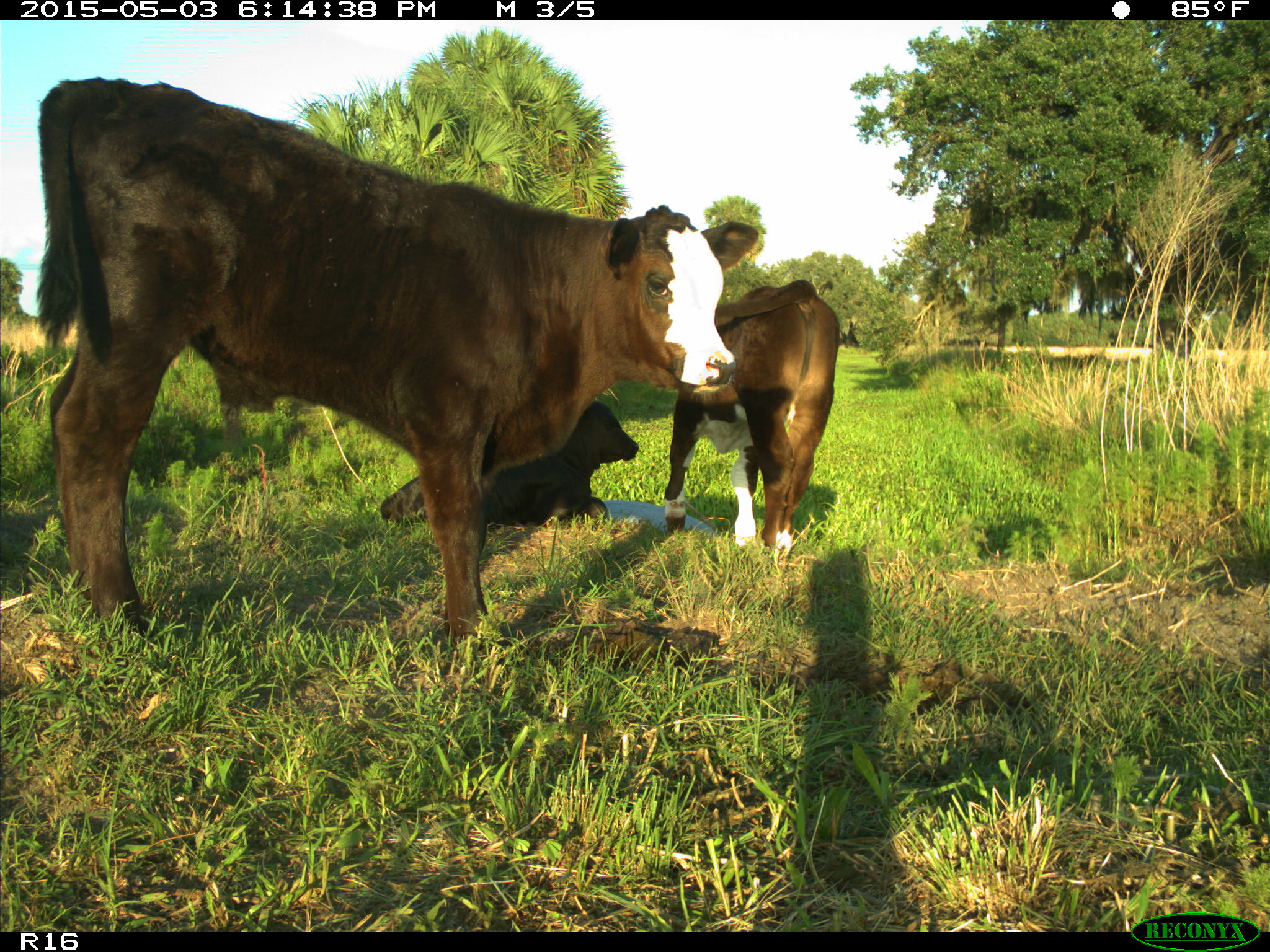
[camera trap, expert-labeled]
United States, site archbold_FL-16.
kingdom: Animalia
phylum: Chordata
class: Mammalia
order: Artiodactyla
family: Bovidae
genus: Bos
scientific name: Bos taurus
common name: domestic cow